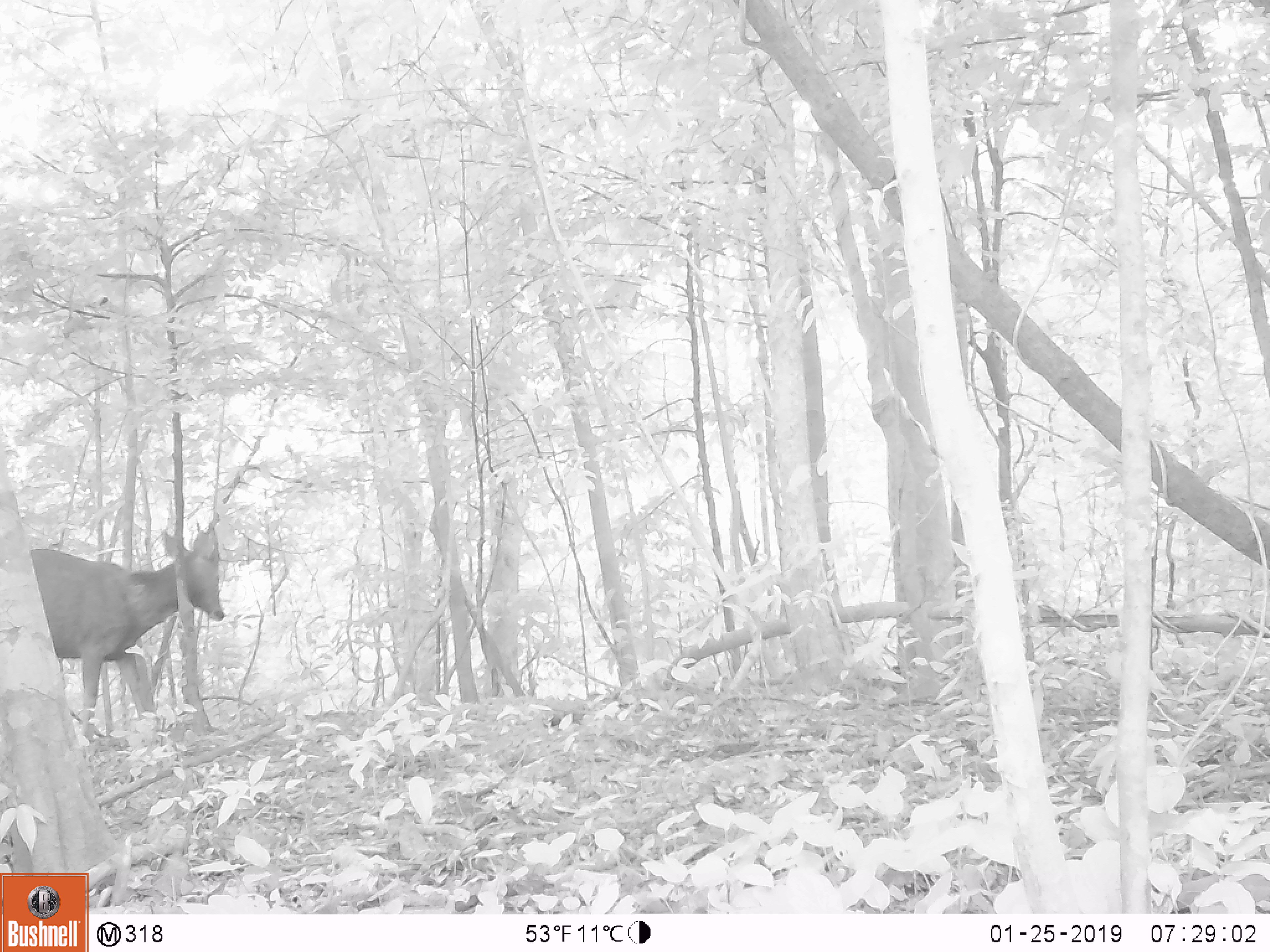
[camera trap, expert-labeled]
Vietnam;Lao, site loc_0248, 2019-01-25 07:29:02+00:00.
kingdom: Animalia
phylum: Chordata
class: Mammalia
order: Artiodactyla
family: Cervidae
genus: Rusa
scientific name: Rusa unicolor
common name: sambar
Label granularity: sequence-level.